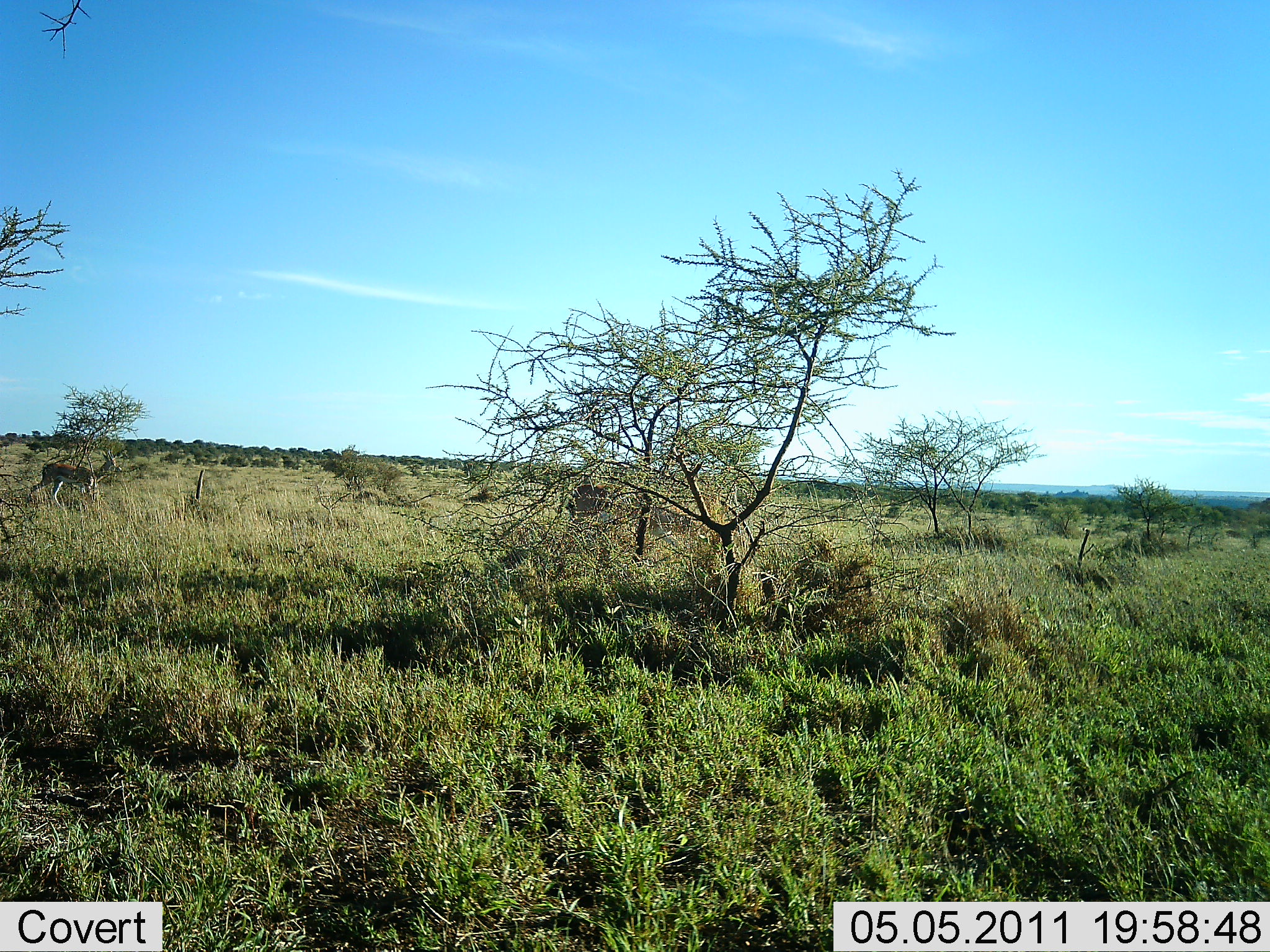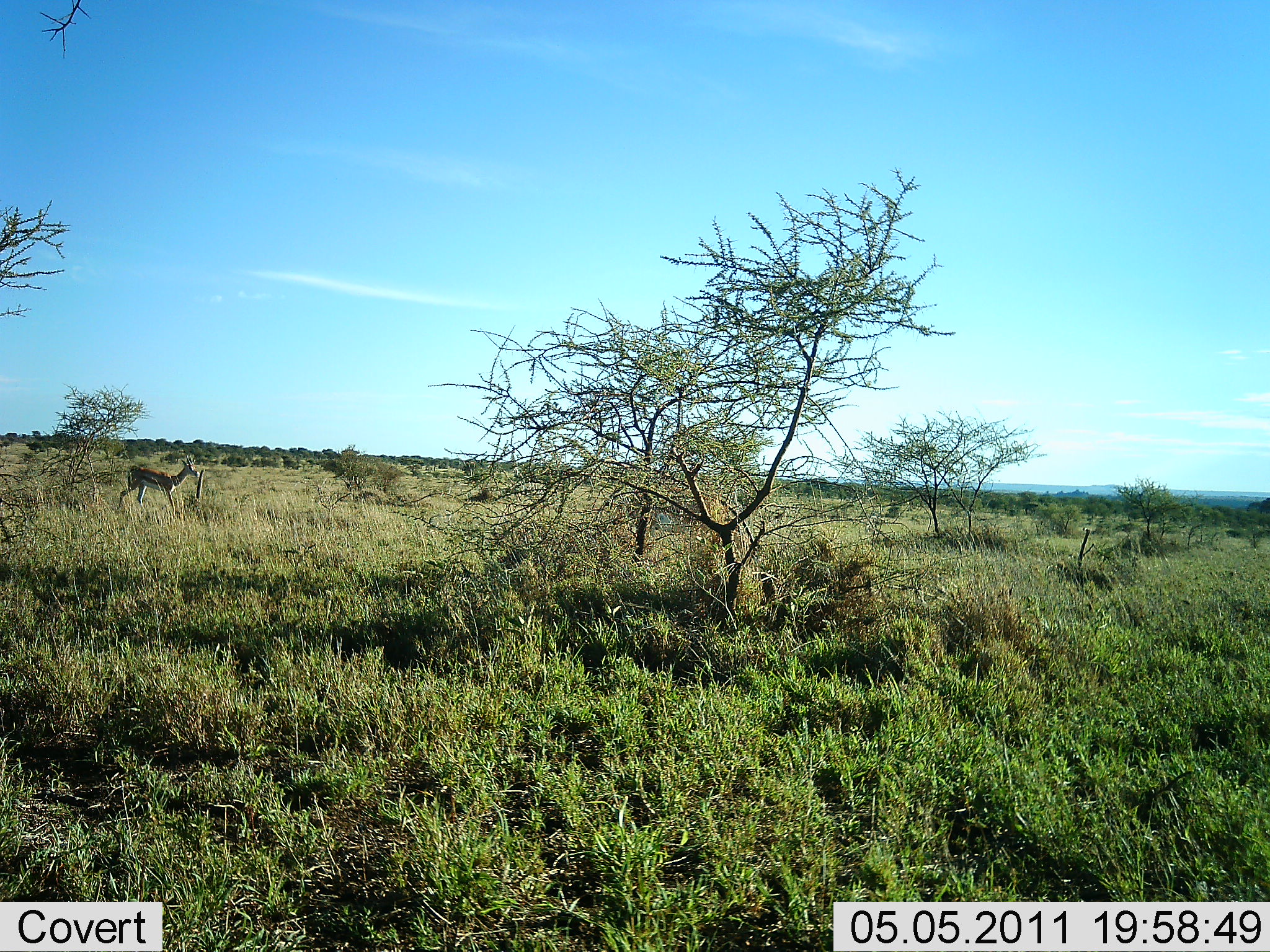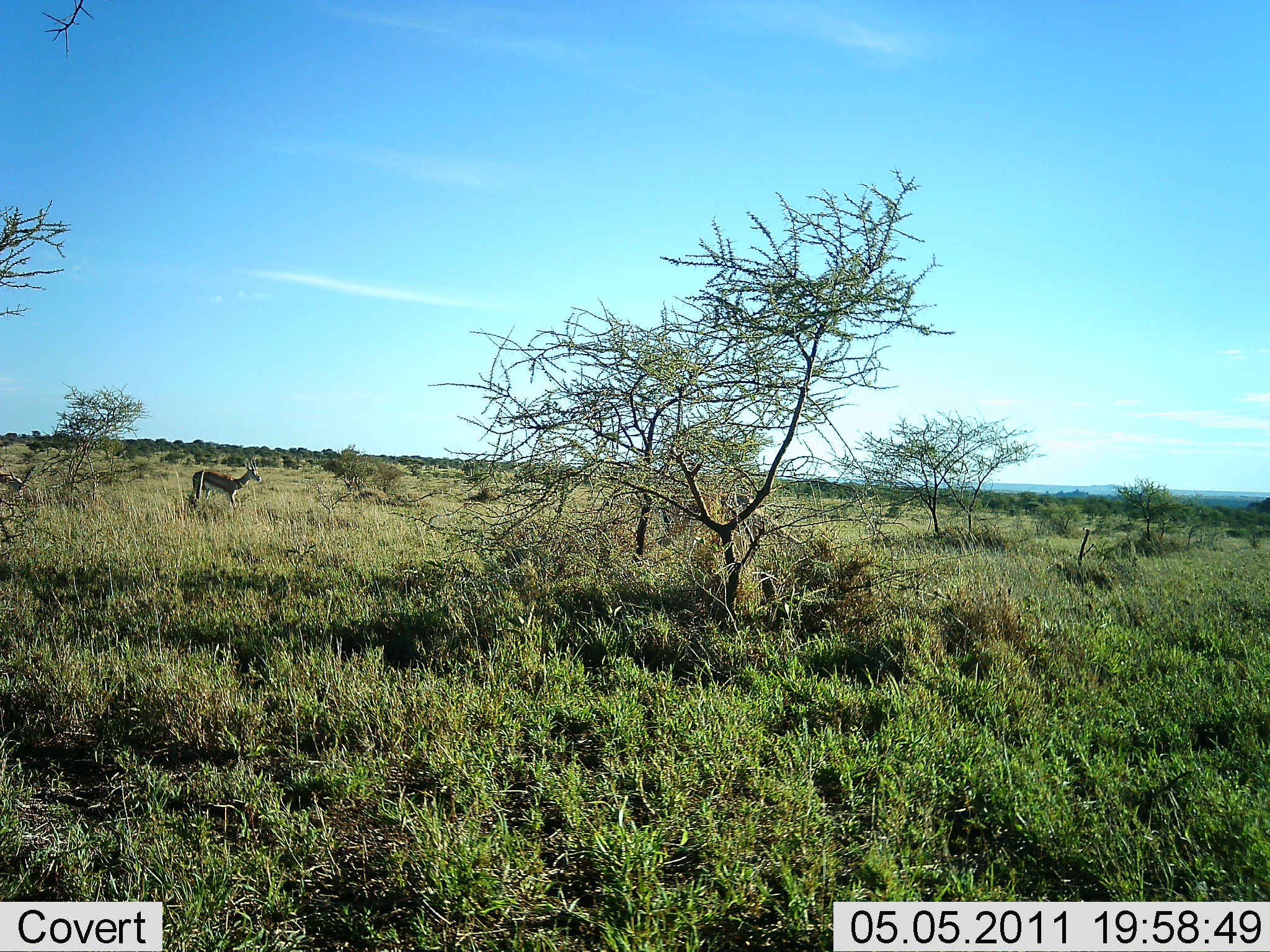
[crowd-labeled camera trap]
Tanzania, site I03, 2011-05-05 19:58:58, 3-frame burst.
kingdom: Animalia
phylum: Chordata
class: Mammalia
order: Artiodactyla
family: Bovidae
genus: Eudorcas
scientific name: Eudorcas thomsonii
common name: thomson's gazelle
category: gazellethomsons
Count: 3.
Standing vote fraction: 25%.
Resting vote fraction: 0%.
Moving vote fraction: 83%.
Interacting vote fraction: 0%.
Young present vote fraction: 0%.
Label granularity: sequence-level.